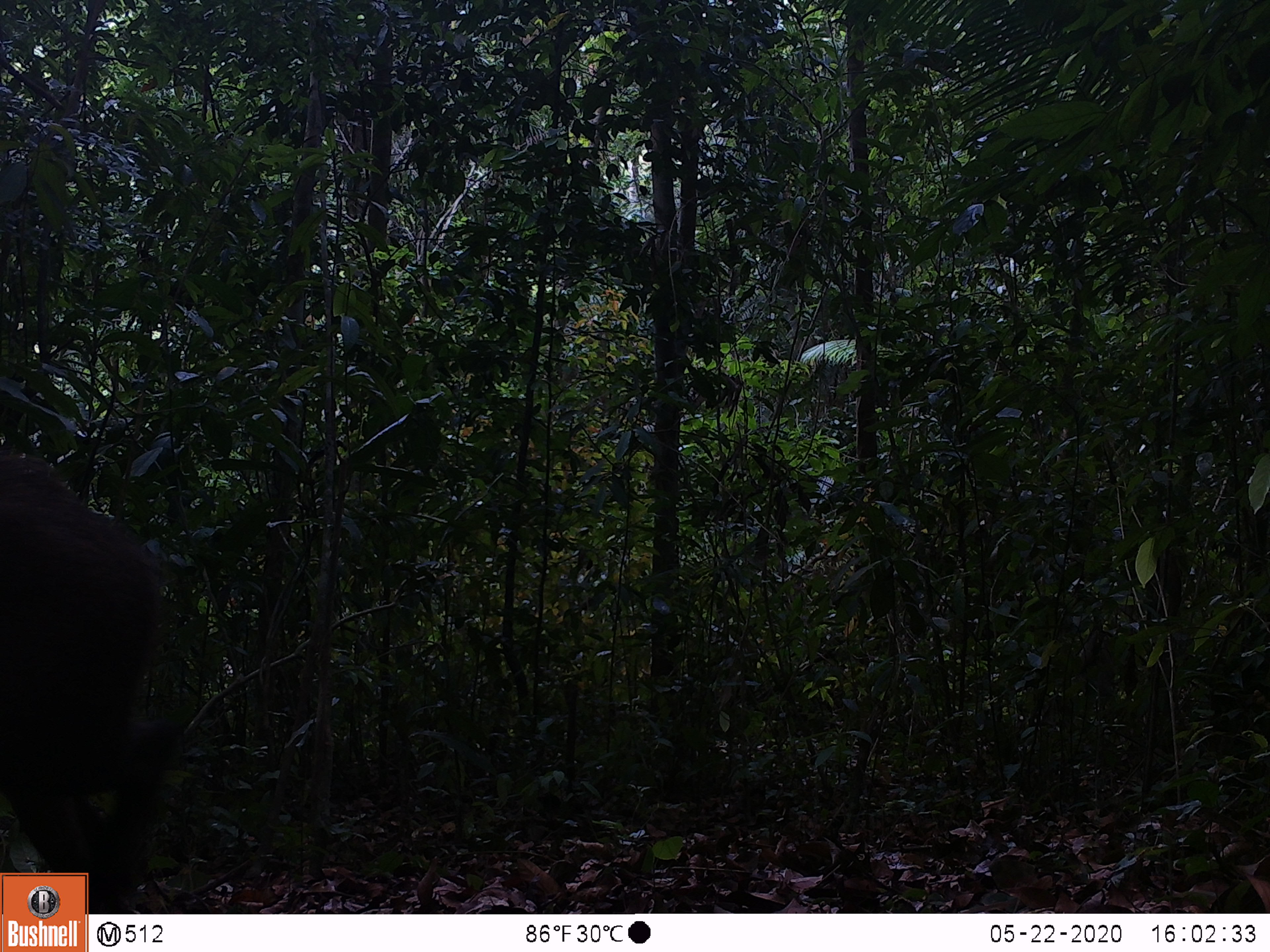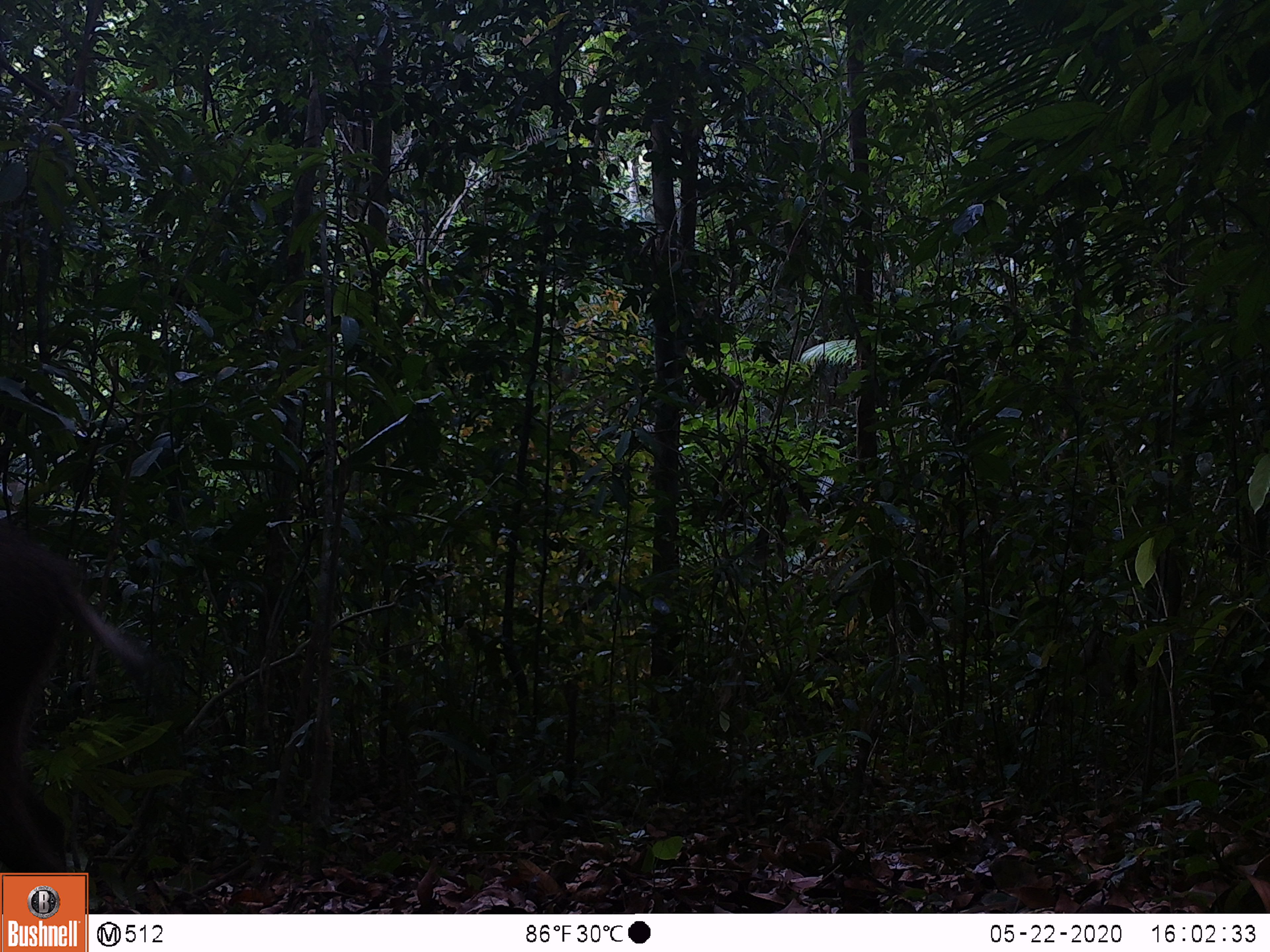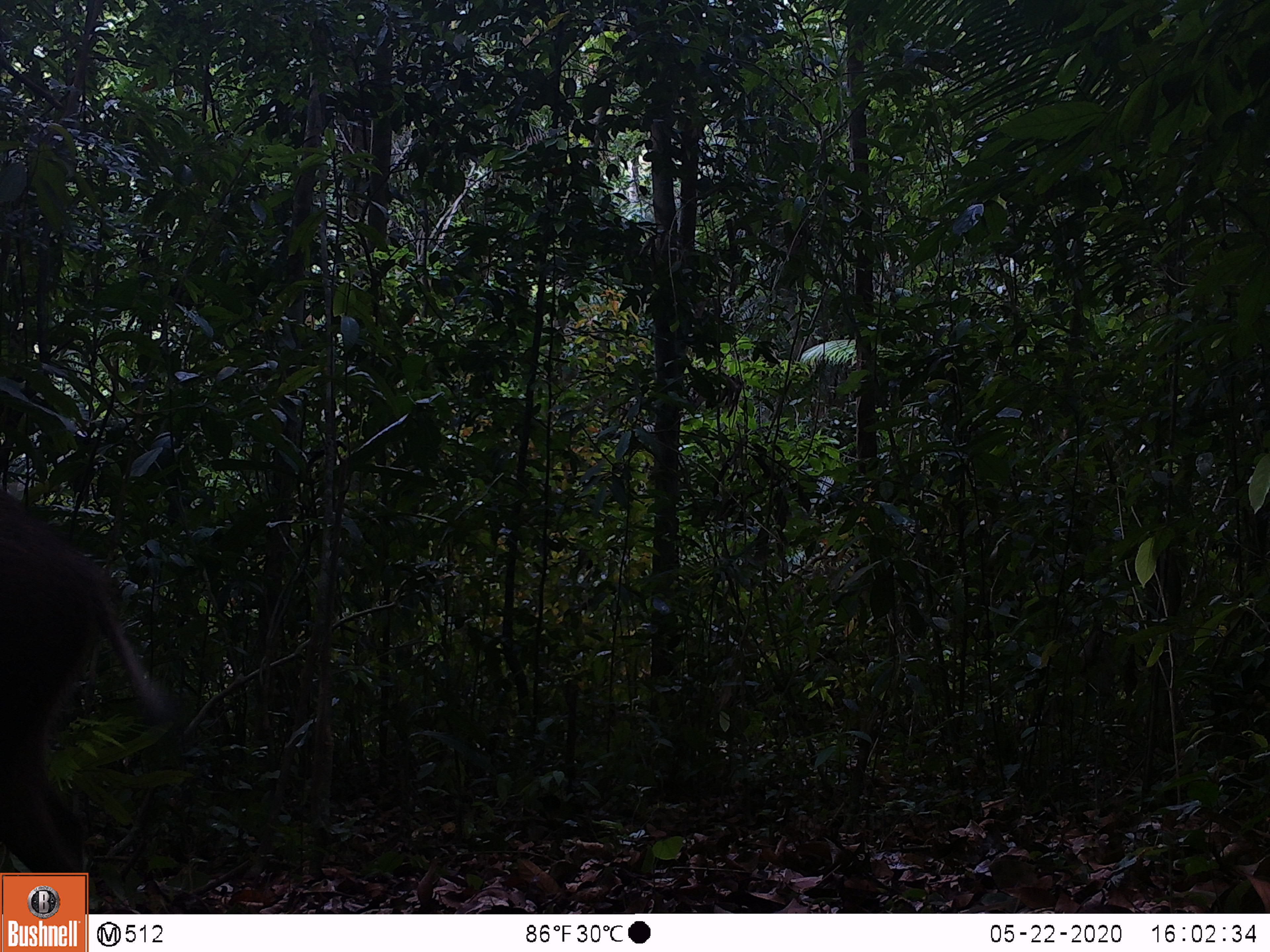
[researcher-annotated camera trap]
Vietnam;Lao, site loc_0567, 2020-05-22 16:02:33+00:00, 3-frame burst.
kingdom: Animalia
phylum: Chordata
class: Mammalia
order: Artiodactyla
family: Suidae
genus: Sus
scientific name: Sus scrofa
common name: eurasian wild pig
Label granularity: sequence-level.